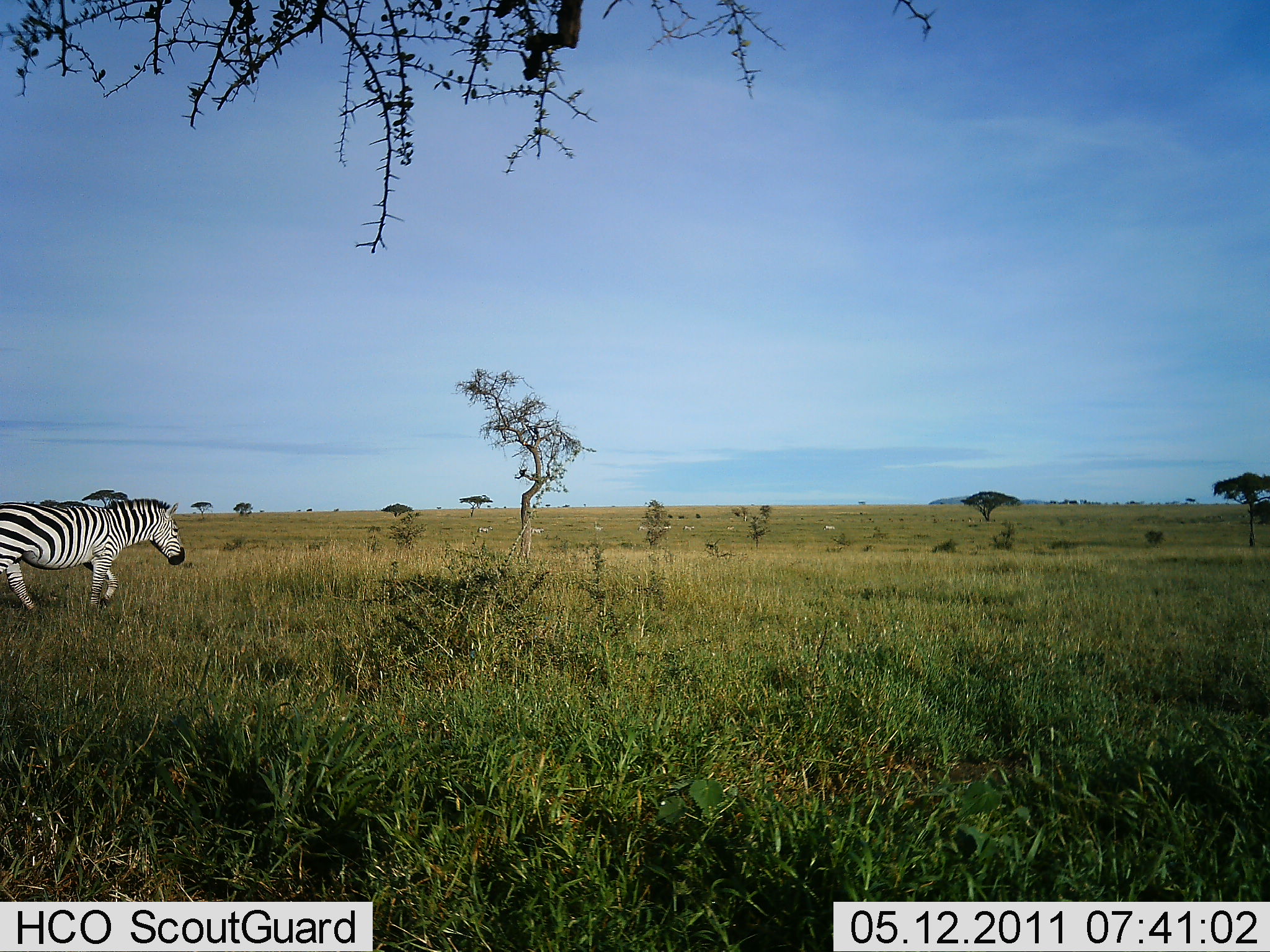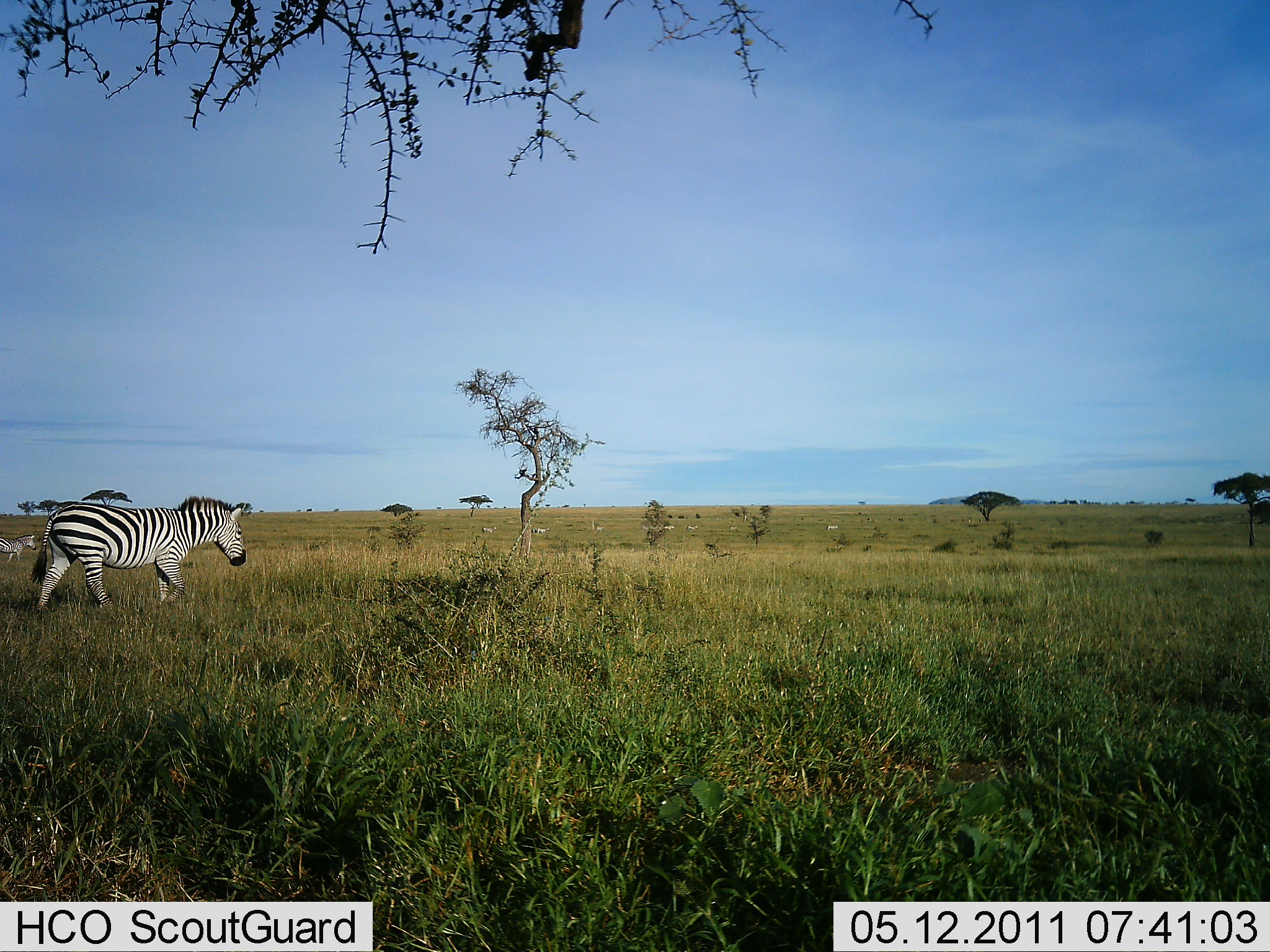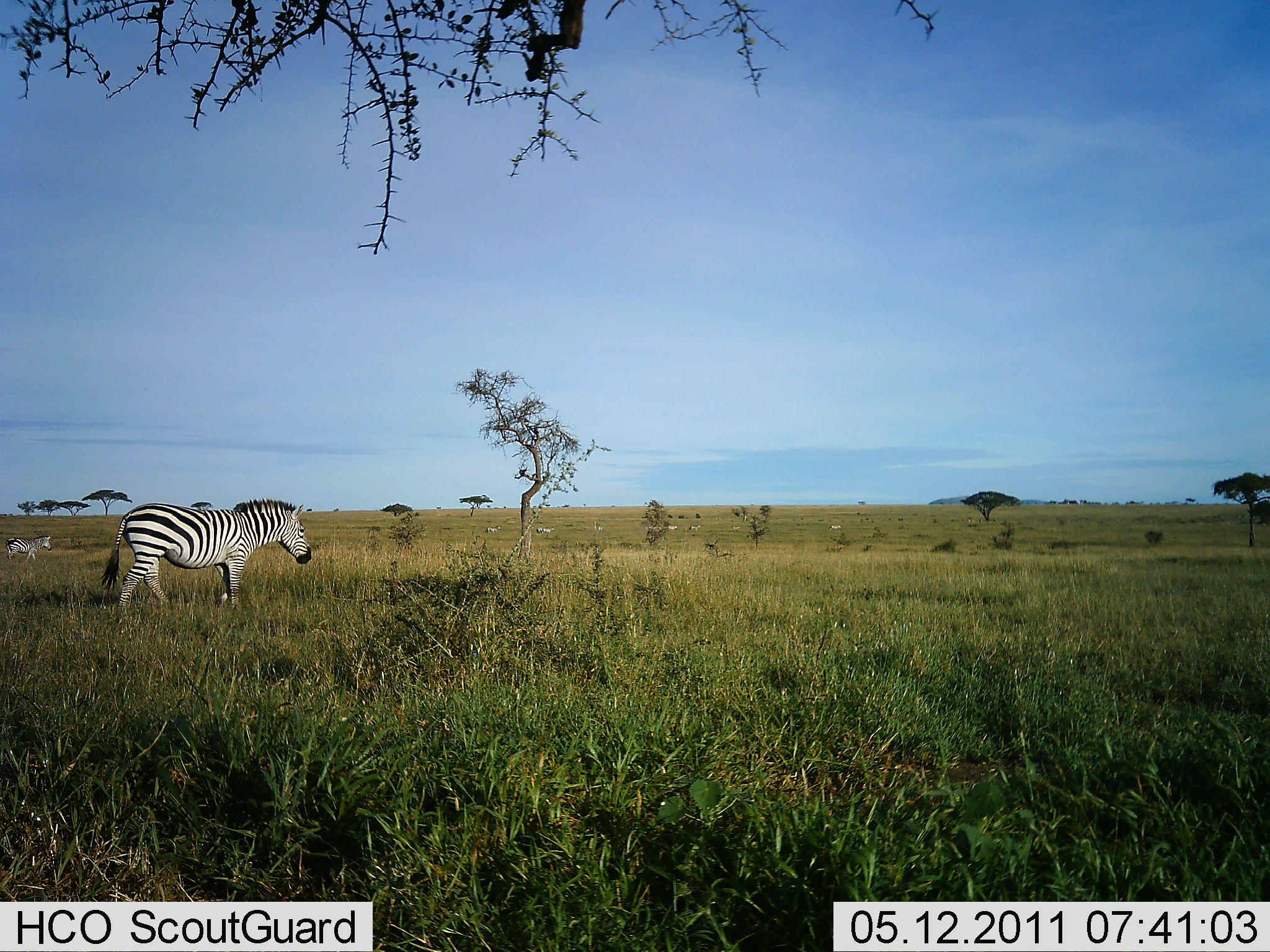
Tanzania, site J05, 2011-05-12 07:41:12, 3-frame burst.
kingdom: Animalia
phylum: Chordata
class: Mammalia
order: Perissodactyla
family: Equidae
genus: Equus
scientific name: Equus quagga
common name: plains zebra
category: zebra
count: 2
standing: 20%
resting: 0%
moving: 90%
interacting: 0%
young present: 0%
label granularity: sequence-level